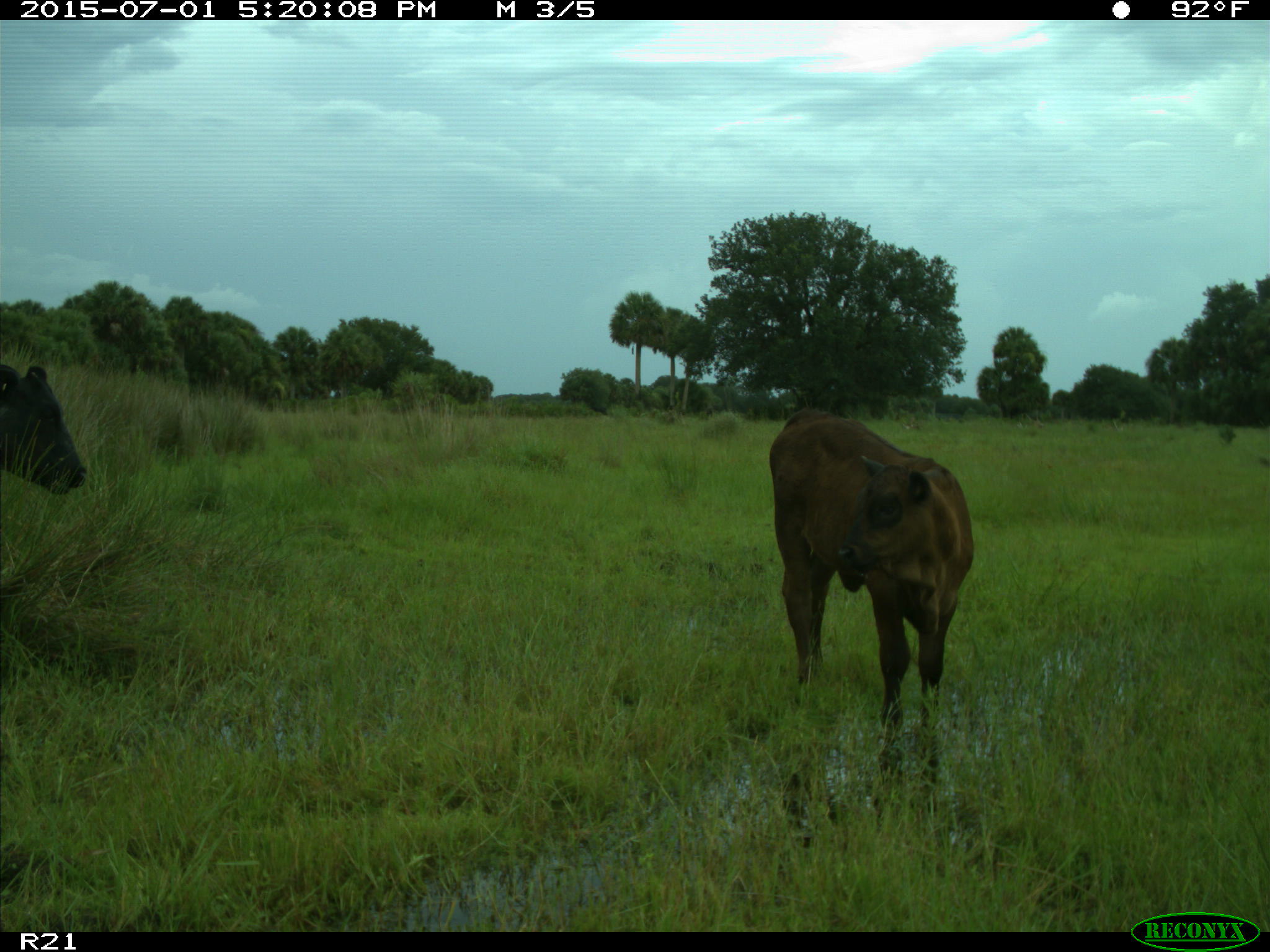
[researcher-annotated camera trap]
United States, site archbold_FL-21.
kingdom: Animalia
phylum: Chordata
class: Mammalia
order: Artiodactyla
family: Bovidae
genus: Bos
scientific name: Bos taurus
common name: domestic cow